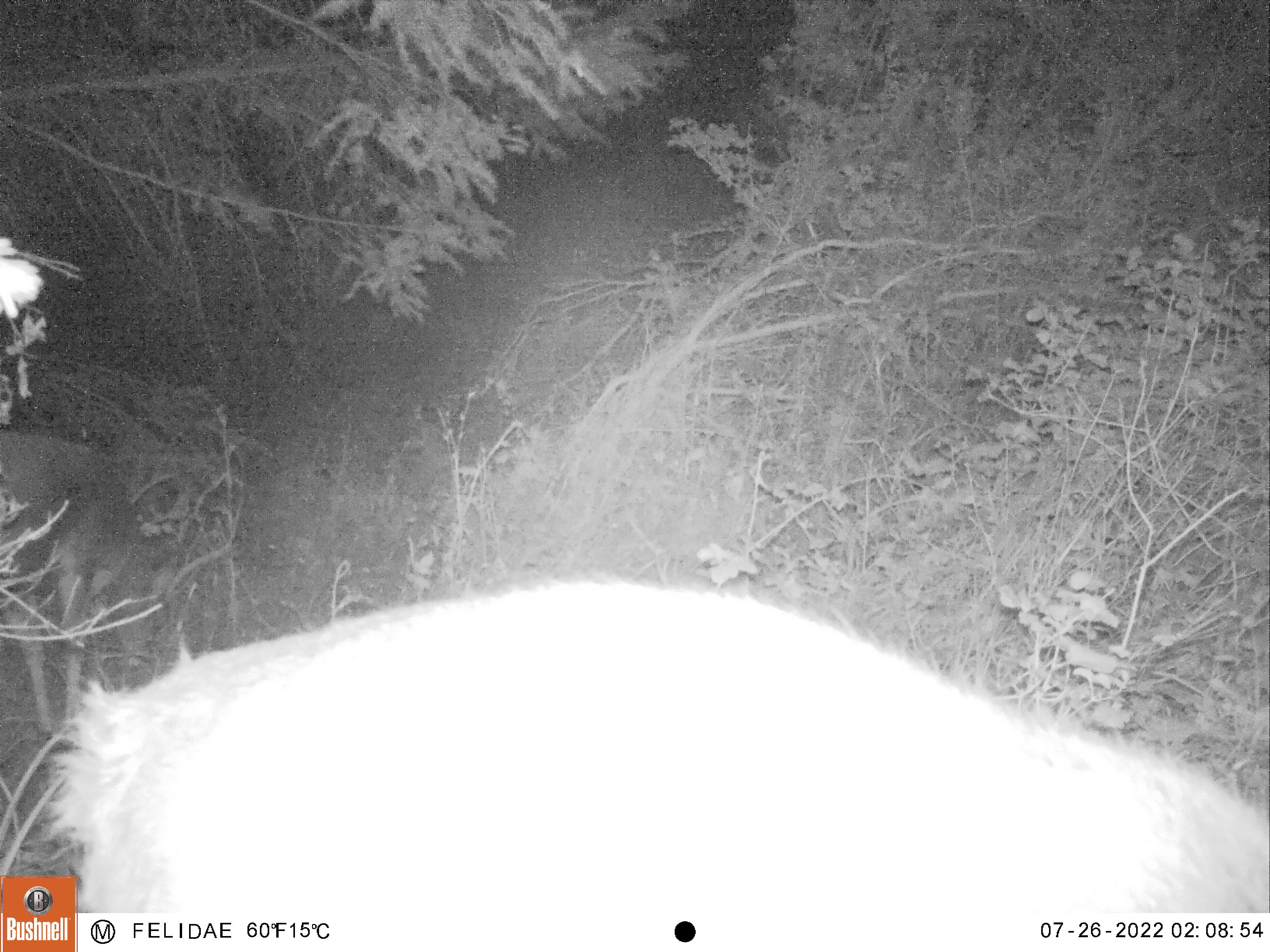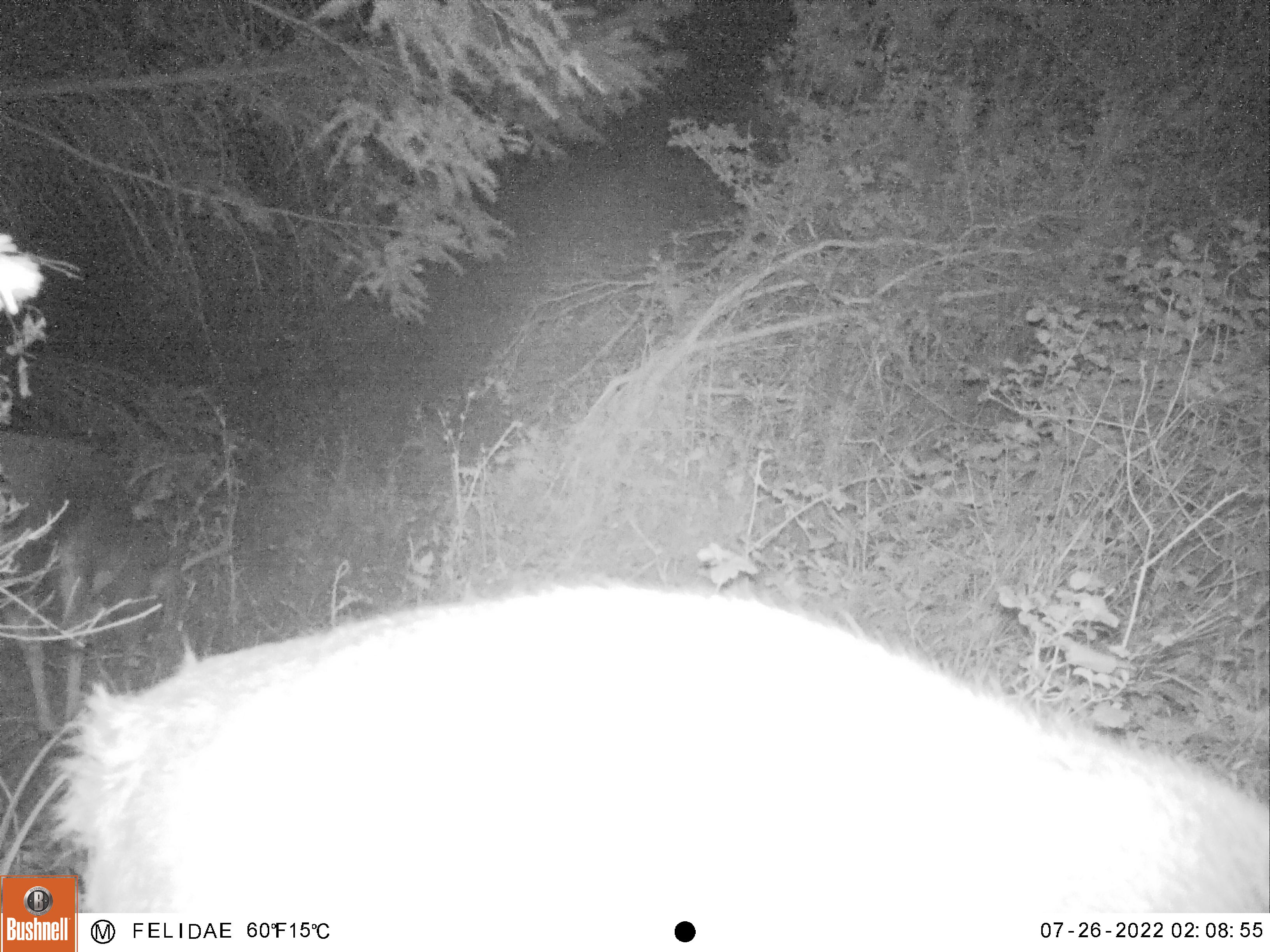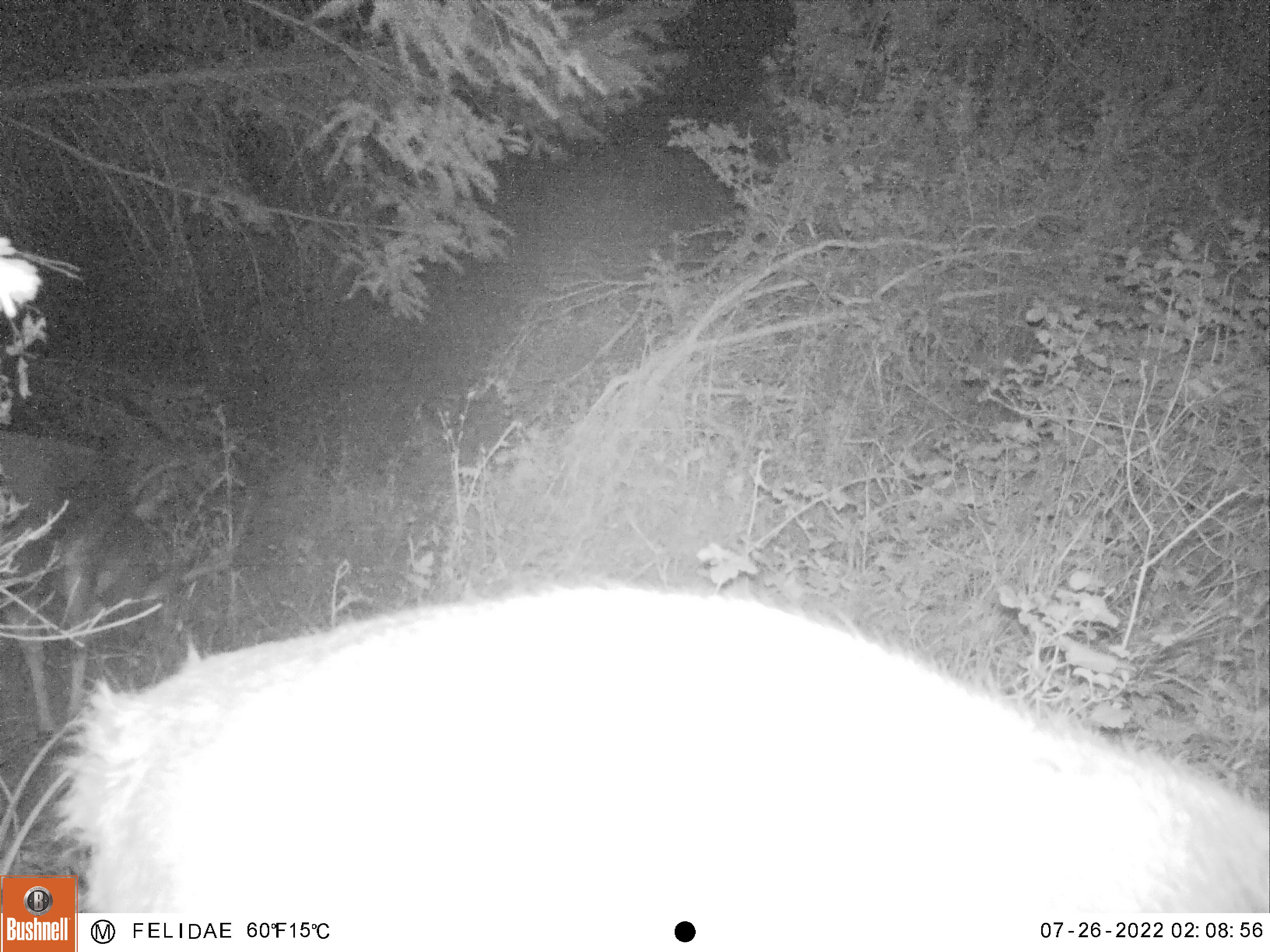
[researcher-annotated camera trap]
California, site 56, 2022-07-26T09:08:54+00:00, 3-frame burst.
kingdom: Animalia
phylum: Chordata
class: Mammalia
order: Artiodactyla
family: Cervidae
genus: Odocoileus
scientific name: Odocoileus hemionus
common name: mule deer